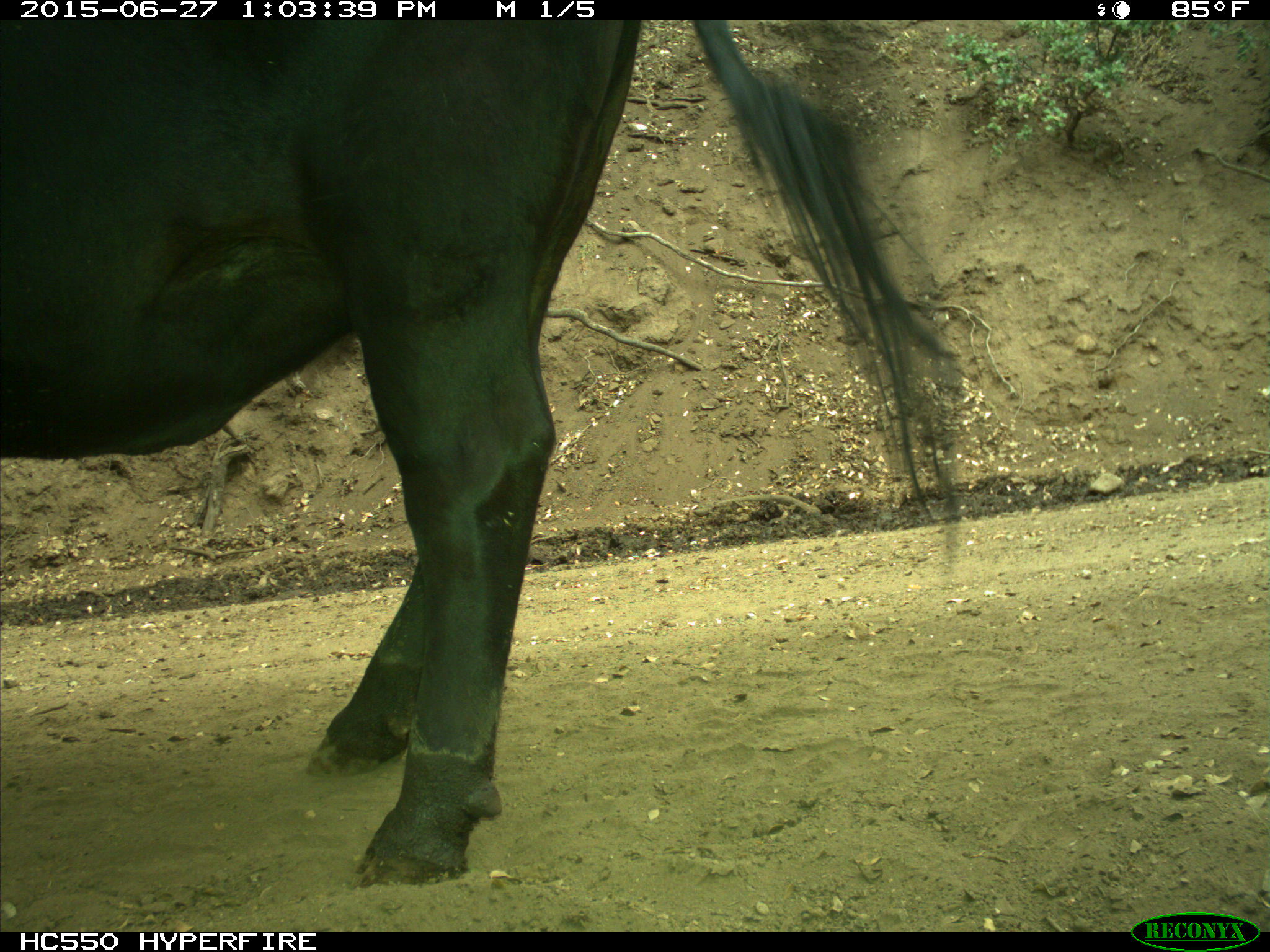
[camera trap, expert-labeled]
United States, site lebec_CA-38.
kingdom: Animalia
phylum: Chordata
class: Mammalia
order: Artiodactyla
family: Bovidae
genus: Bos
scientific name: Bos taurus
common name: domestic cow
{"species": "Bos taurus (domestic cow)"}